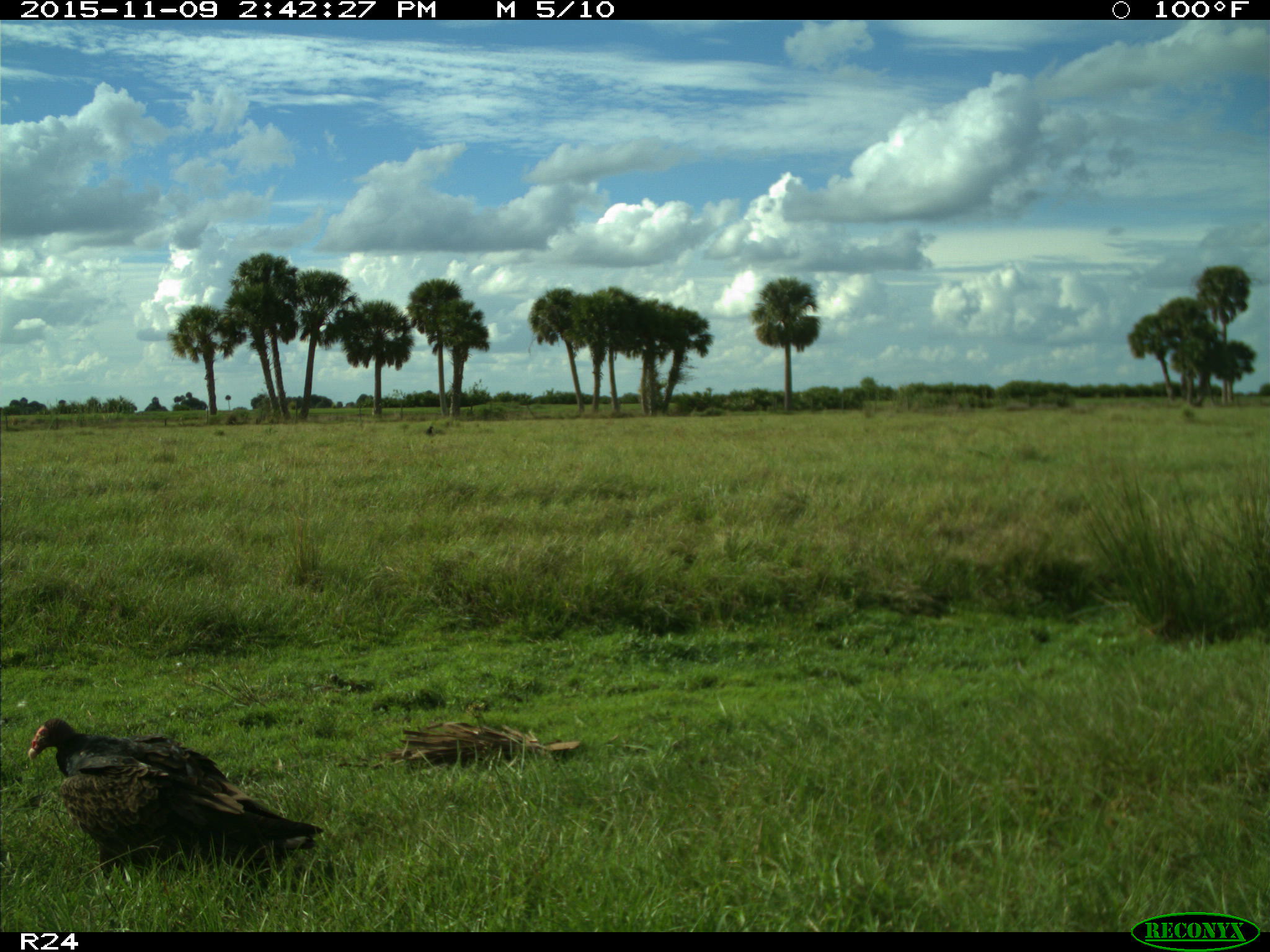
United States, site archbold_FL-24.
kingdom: Animalia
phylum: Chordata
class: Aves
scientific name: Aves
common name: birds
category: unidentified bird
Unidentified bird (birds) (Aves).